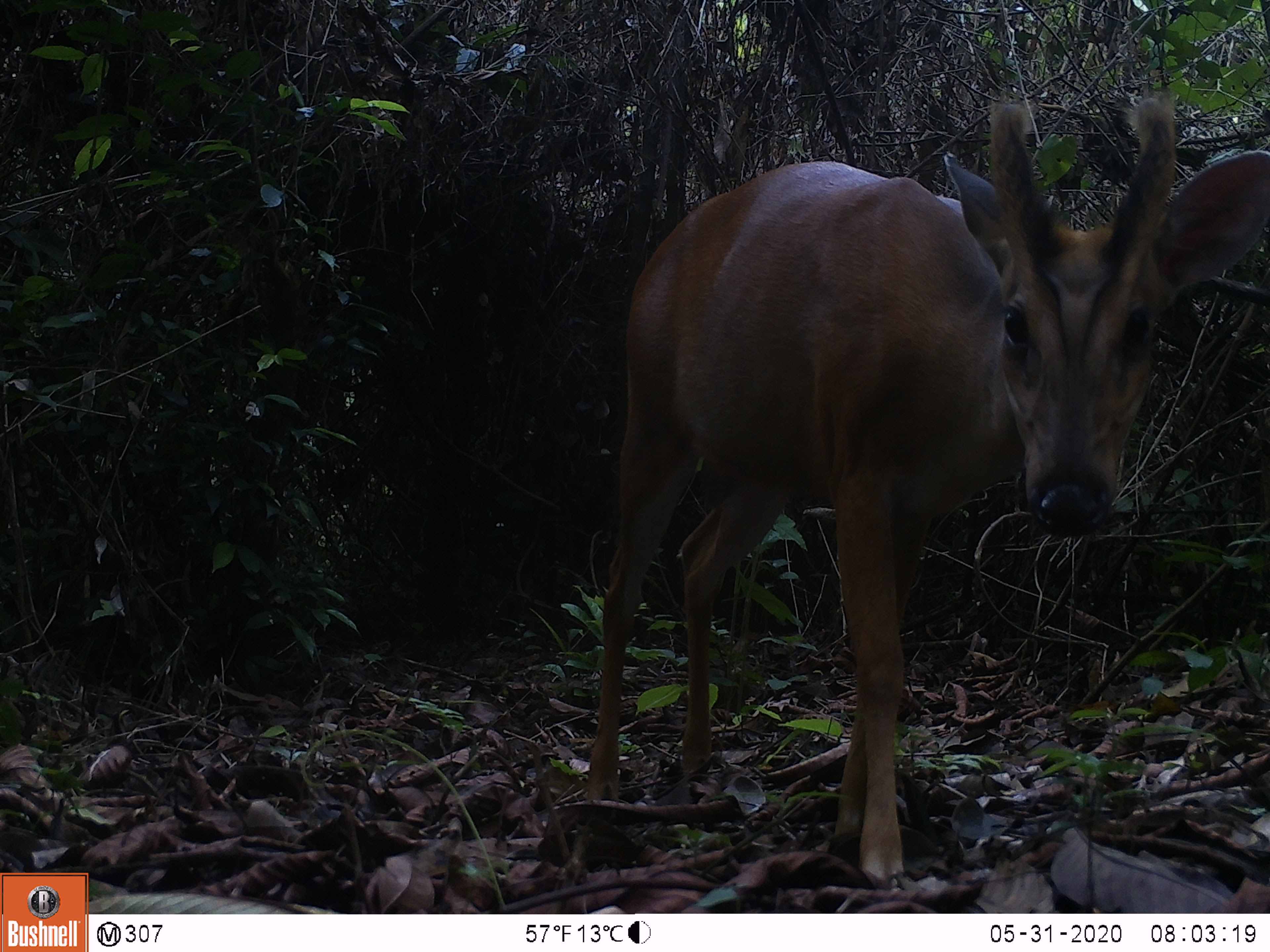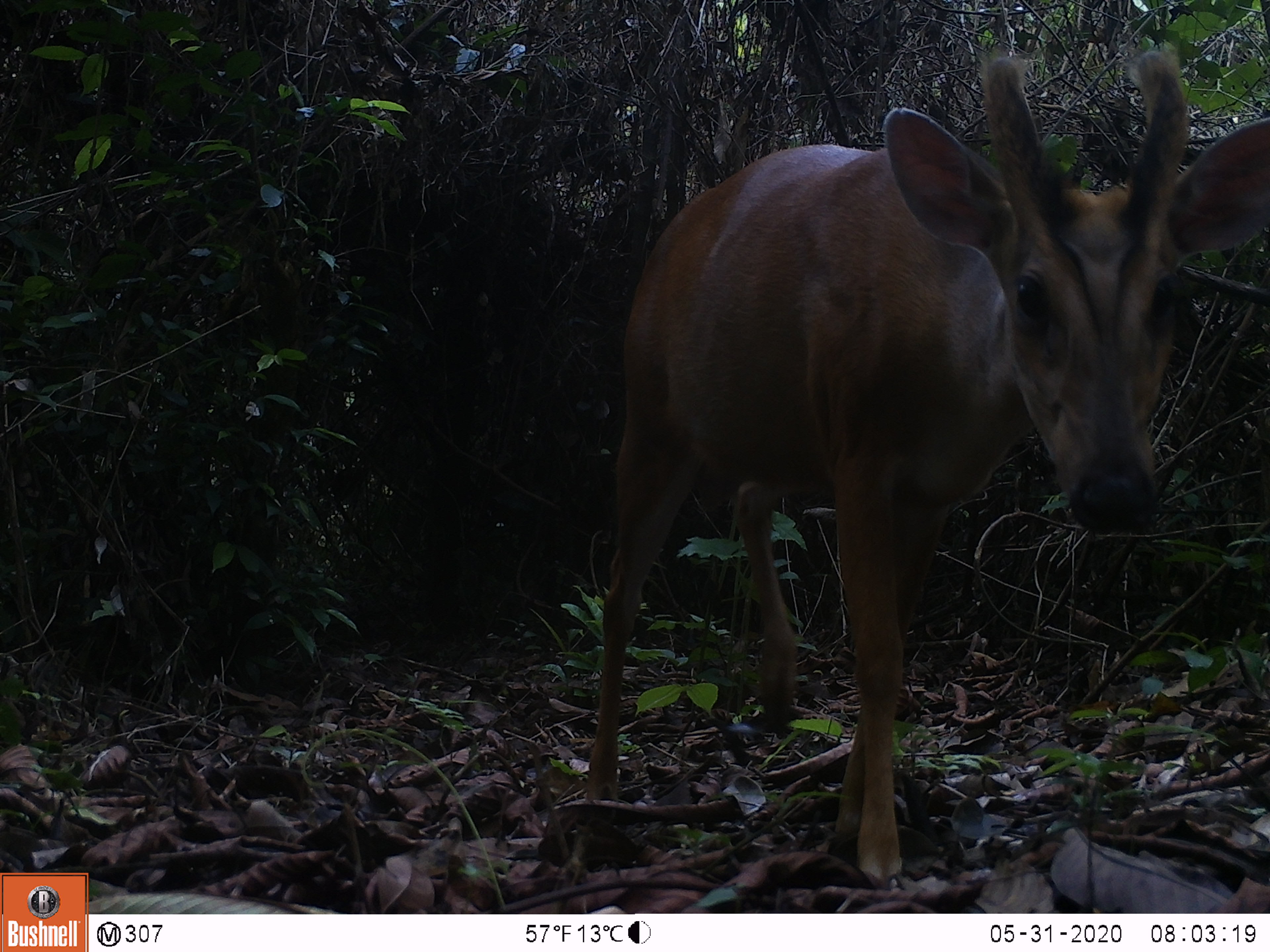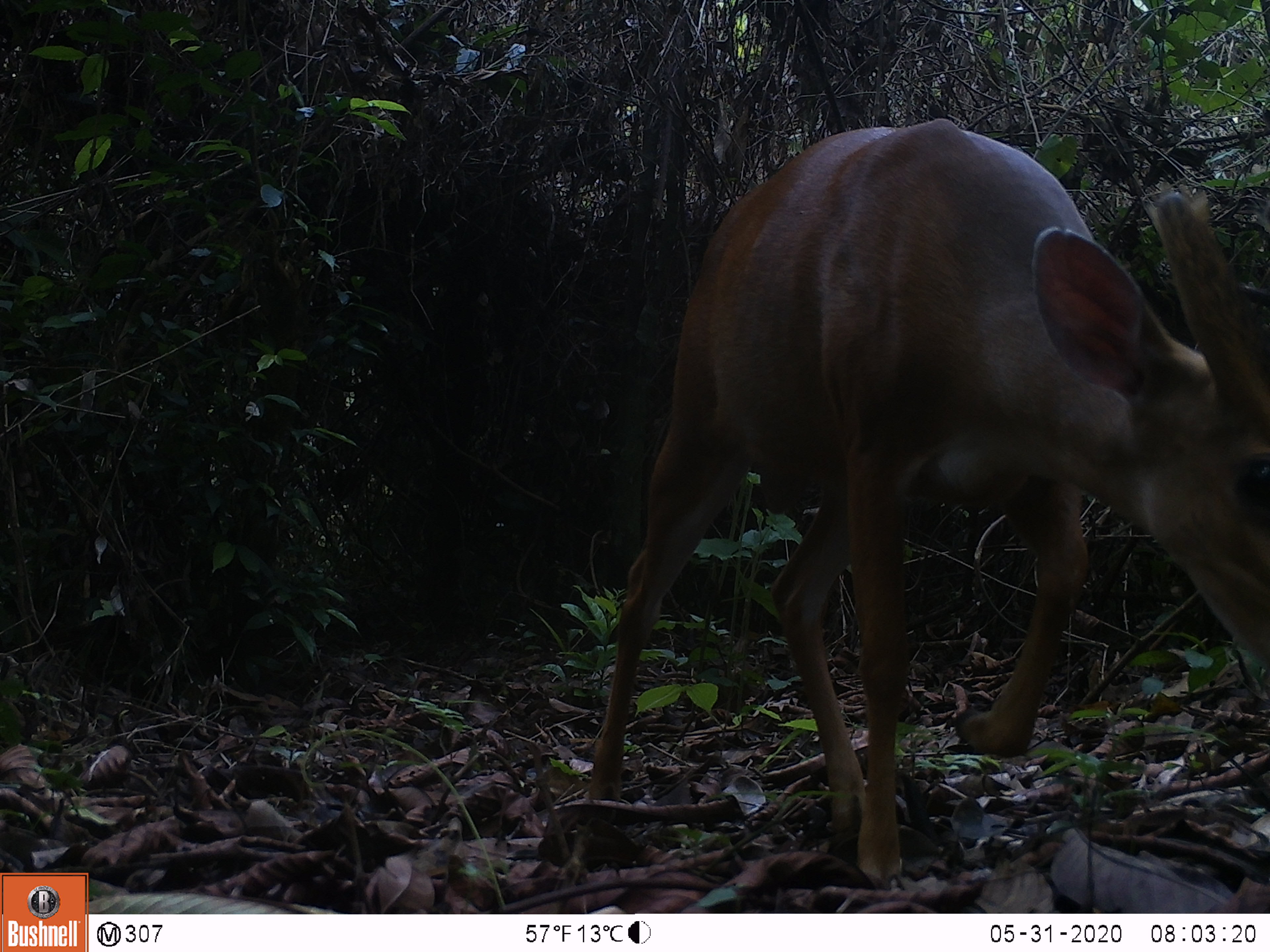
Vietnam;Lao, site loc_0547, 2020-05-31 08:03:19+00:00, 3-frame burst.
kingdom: Animalia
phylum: Chordata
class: Mammalia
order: Artiodactyla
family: Cervidae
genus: Muntiacus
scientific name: Muntiacus muntjak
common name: red muntjac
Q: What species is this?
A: Red muntjac (Muntiacus muntjak).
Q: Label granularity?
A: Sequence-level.